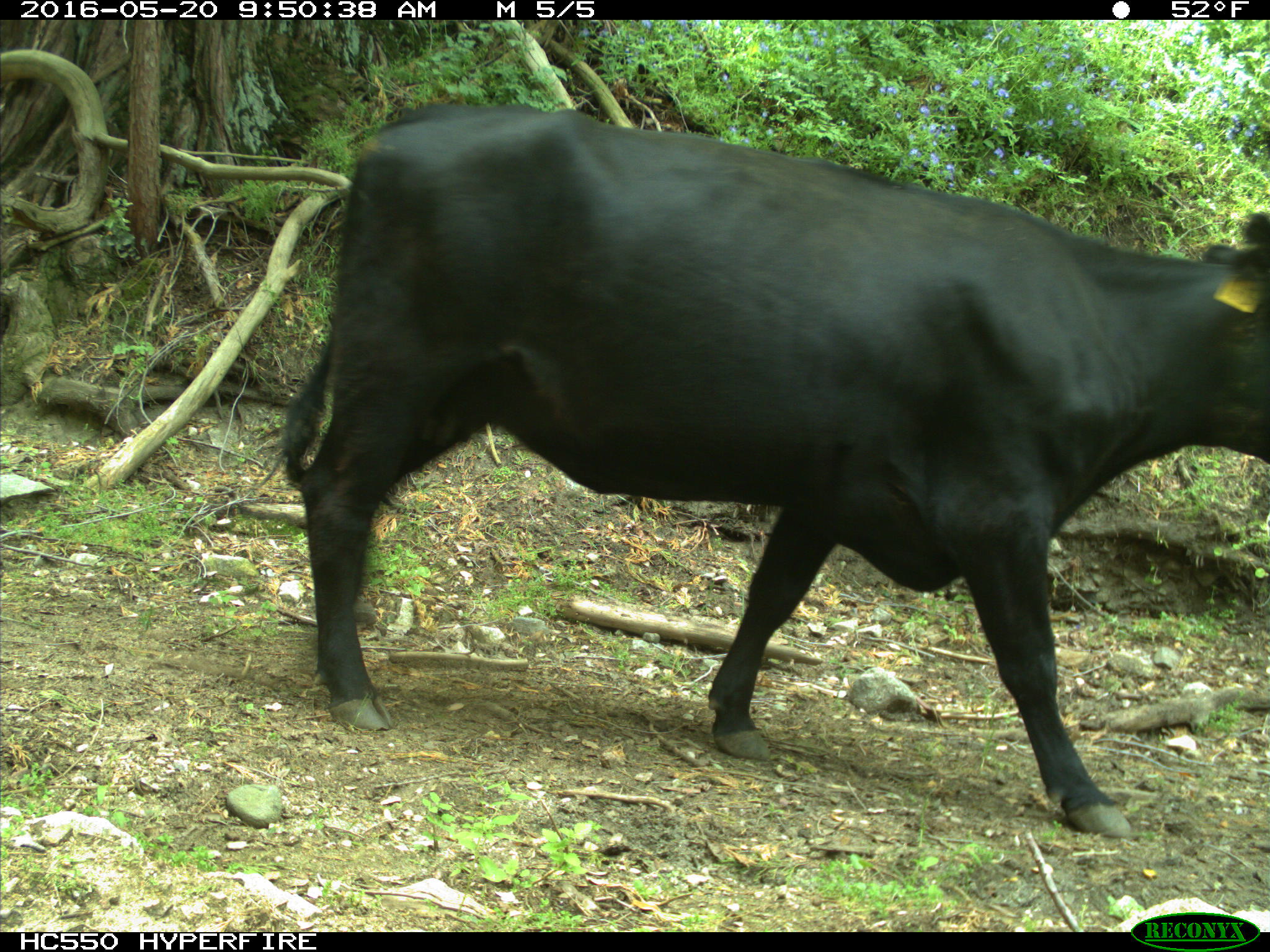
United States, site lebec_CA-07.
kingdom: Animalia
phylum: Chordata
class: Mammalia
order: Artiodactyla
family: Bovidae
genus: Bos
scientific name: Bos taurus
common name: domestic cow